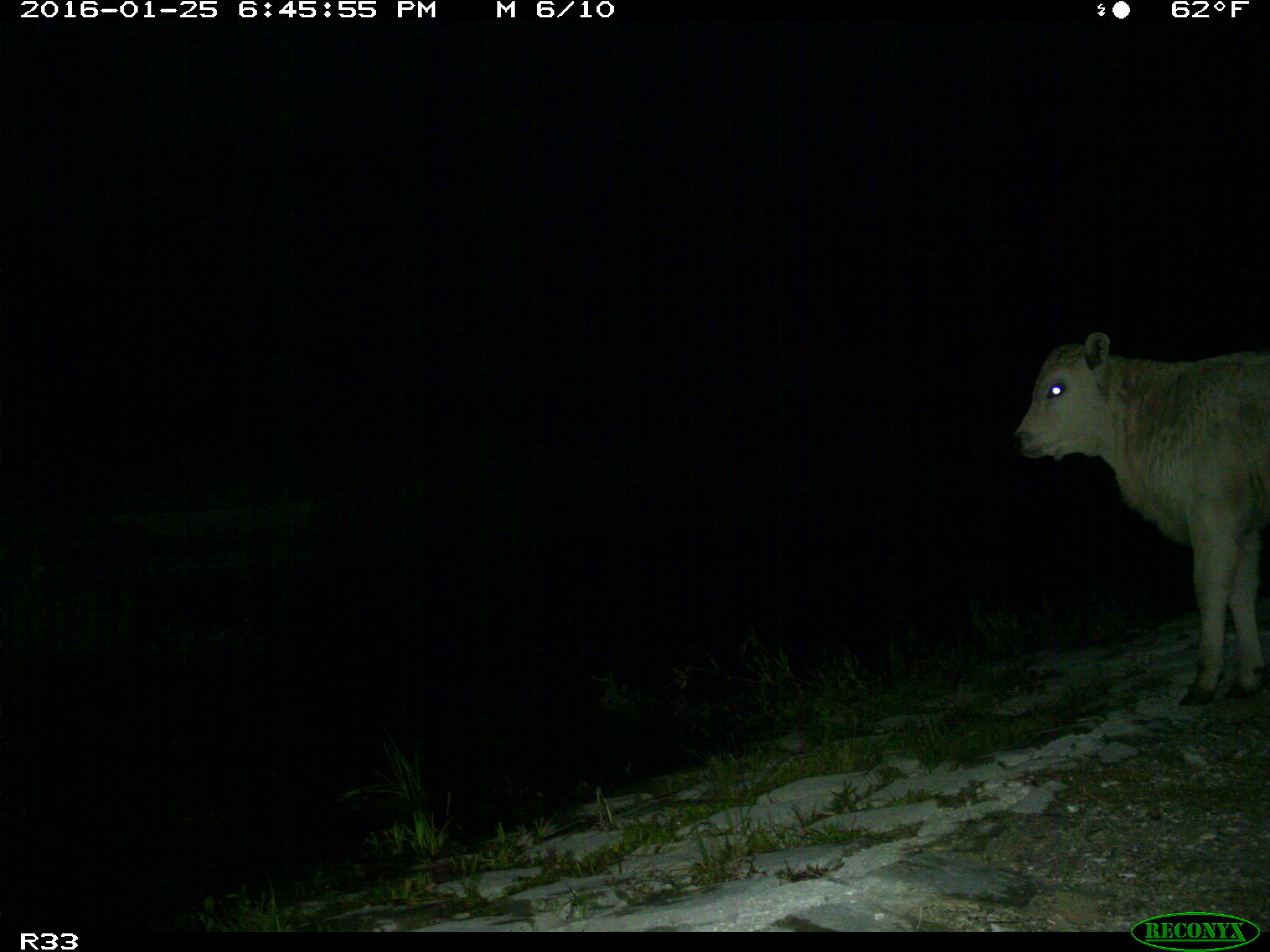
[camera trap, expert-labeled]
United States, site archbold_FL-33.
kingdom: Animalia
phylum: Chordata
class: Mammalia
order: Artiodactyla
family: Bovidae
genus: Bos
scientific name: Bos taurus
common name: domestic cow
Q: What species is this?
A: Bos taurus (domestic cow).